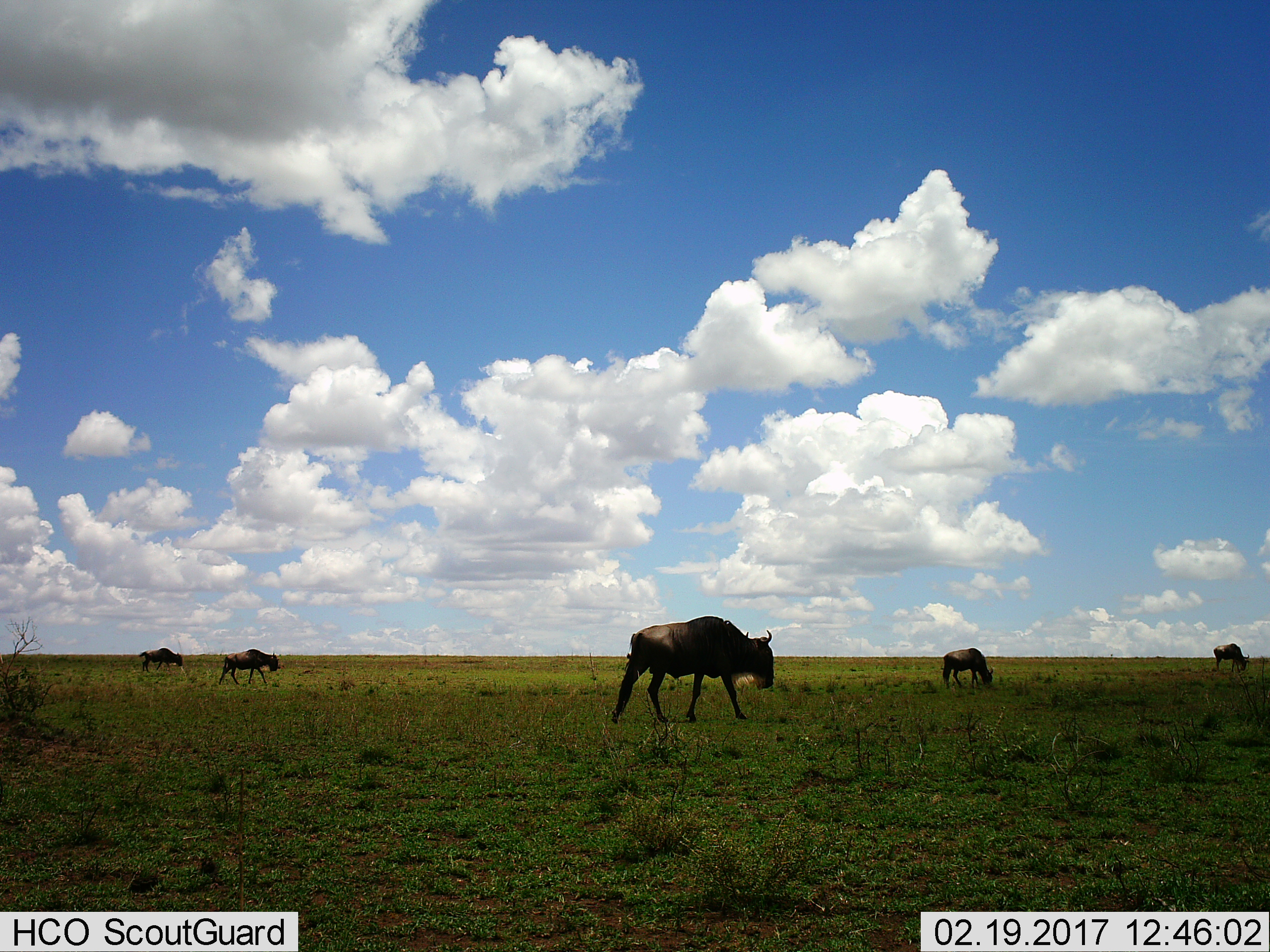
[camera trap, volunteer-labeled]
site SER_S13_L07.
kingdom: Animalia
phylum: Chordata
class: Mammalia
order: Artiodactyla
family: Bovidae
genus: Connochaetes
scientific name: Connochaetes taurinus taurinus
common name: blue wildebeest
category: wildebeestblue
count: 5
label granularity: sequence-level